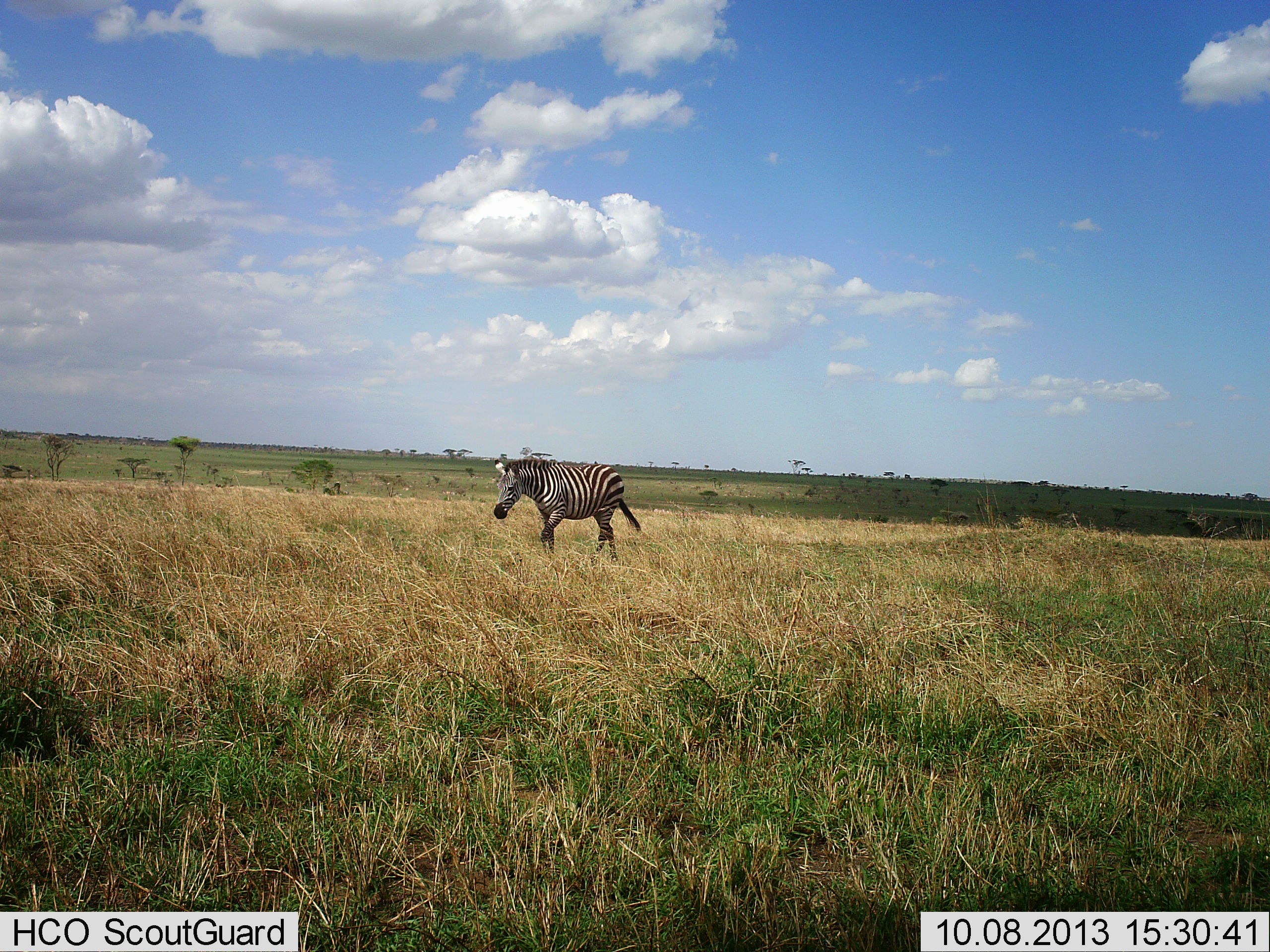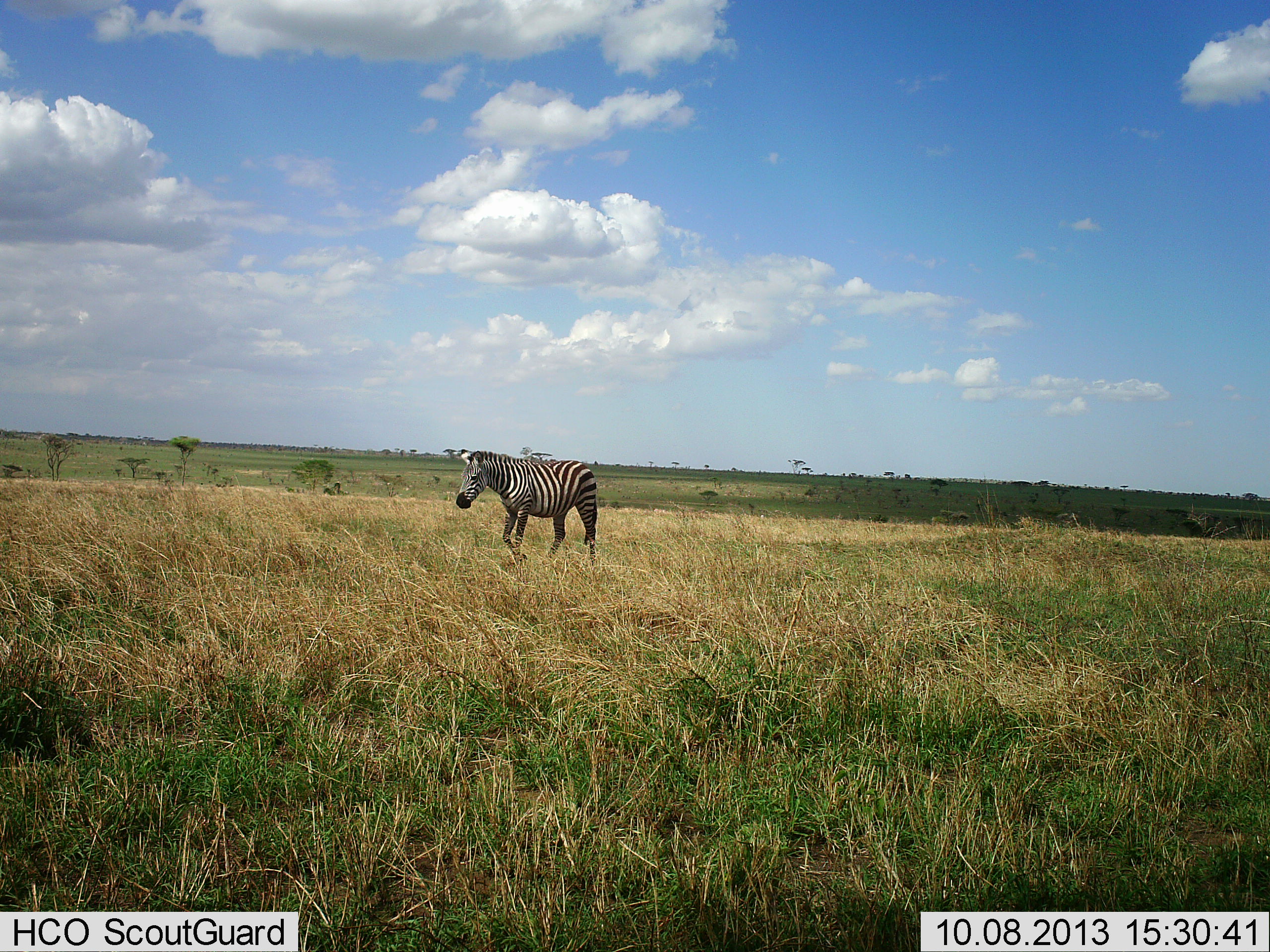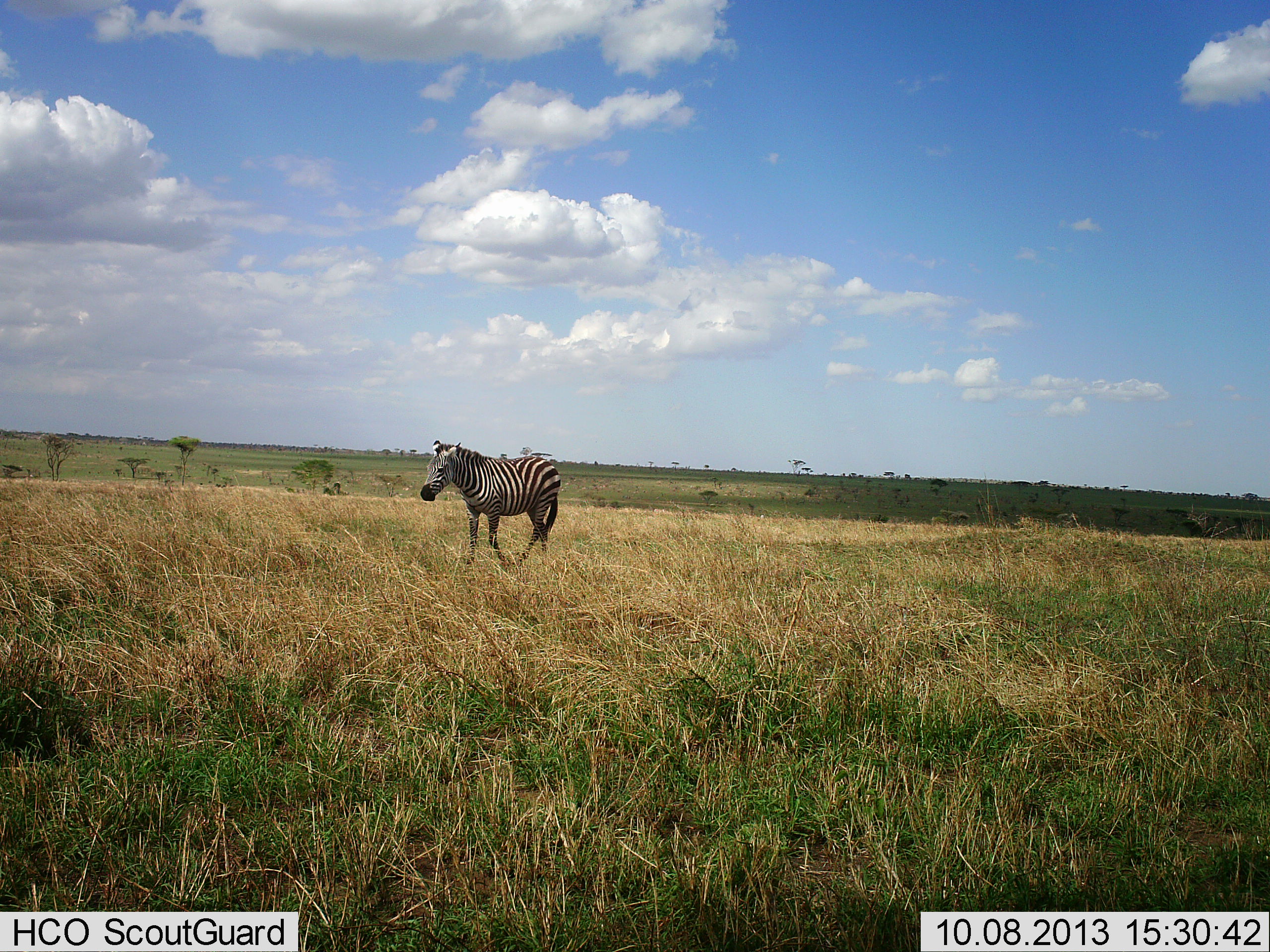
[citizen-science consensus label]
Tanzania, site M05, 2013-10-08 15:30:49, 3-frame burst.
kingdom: Animalia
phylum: Chordata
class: Mammalia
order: Perissodactyla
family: Equidae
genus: Equus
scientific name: Equus quagga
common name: plains zebra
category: zebra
Zebra (plains zebra) (Equus quagga), count 1. Behavior (volunteer vote fractions): standing 7%, resting 0%, moving 100%, interacting 0%. Young present (vote fraction): 0%. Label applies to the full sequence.